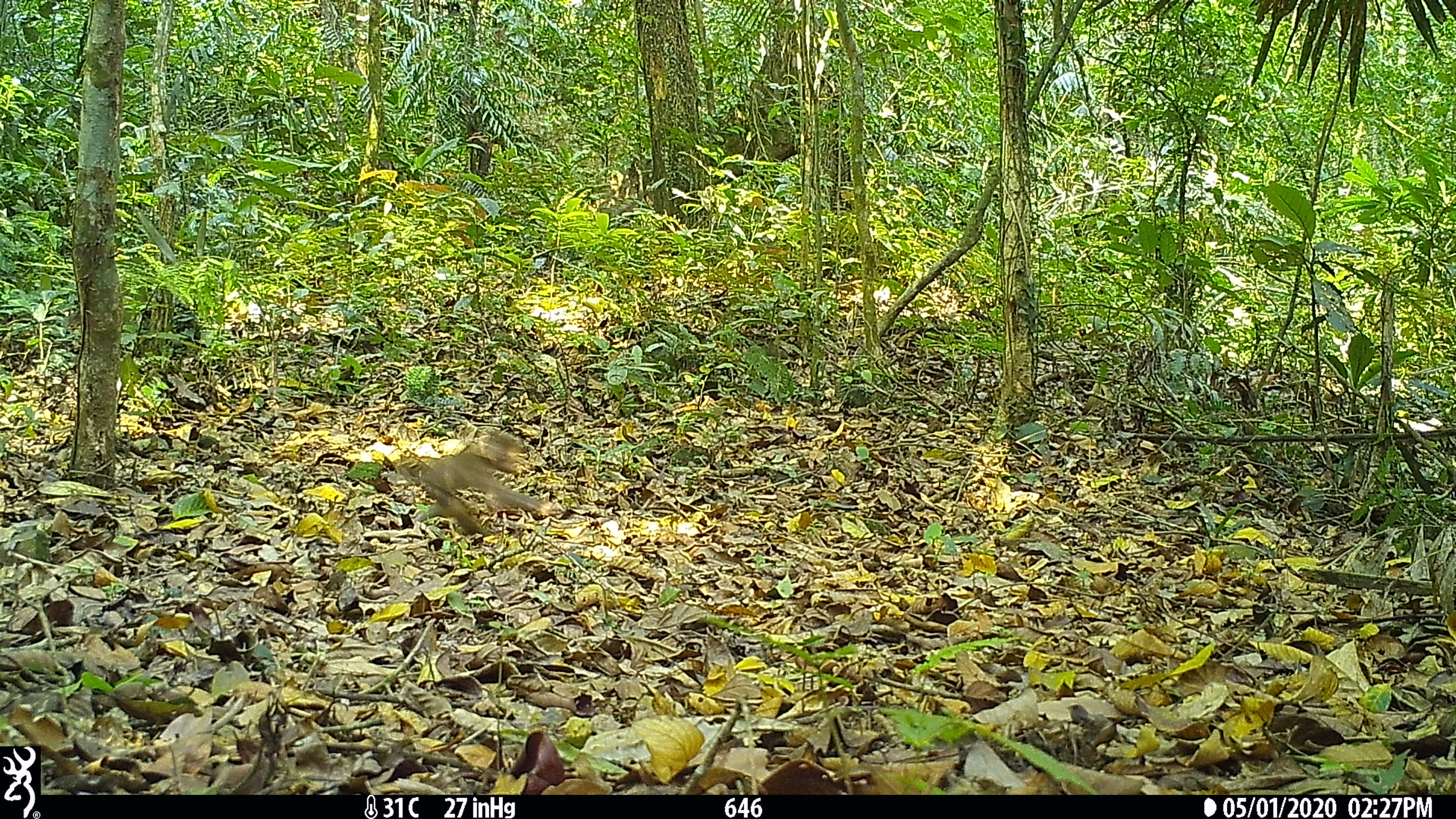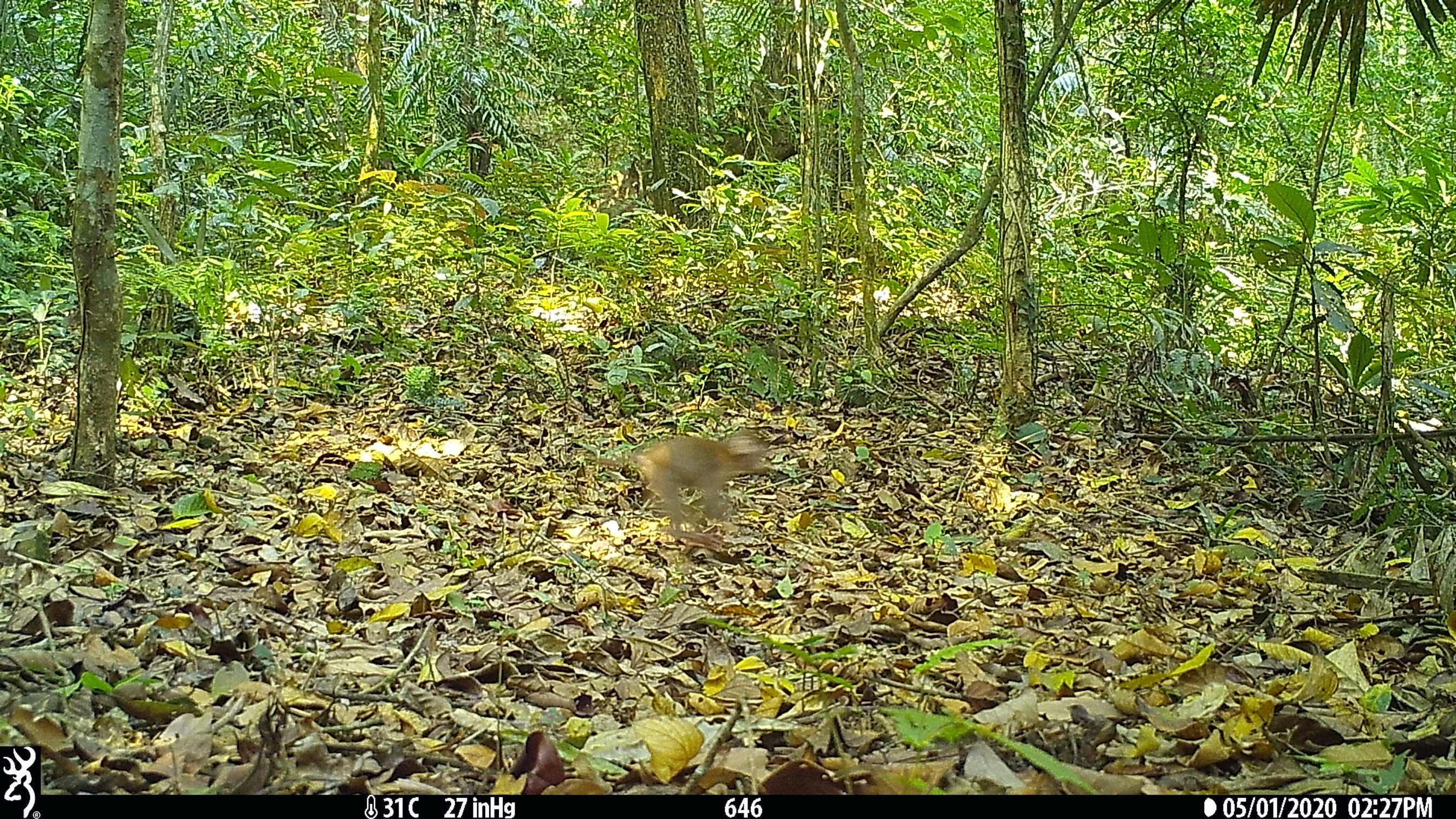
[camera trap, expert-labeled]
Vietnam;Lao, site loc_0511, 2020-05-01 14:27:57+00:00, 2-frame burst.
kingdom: Animalia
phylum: Chordata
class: Mammalia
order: Primates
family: Cercopithecidae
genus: Macaca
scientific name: Macaca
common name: macaques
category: assam or rhesus macaque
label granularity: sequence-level